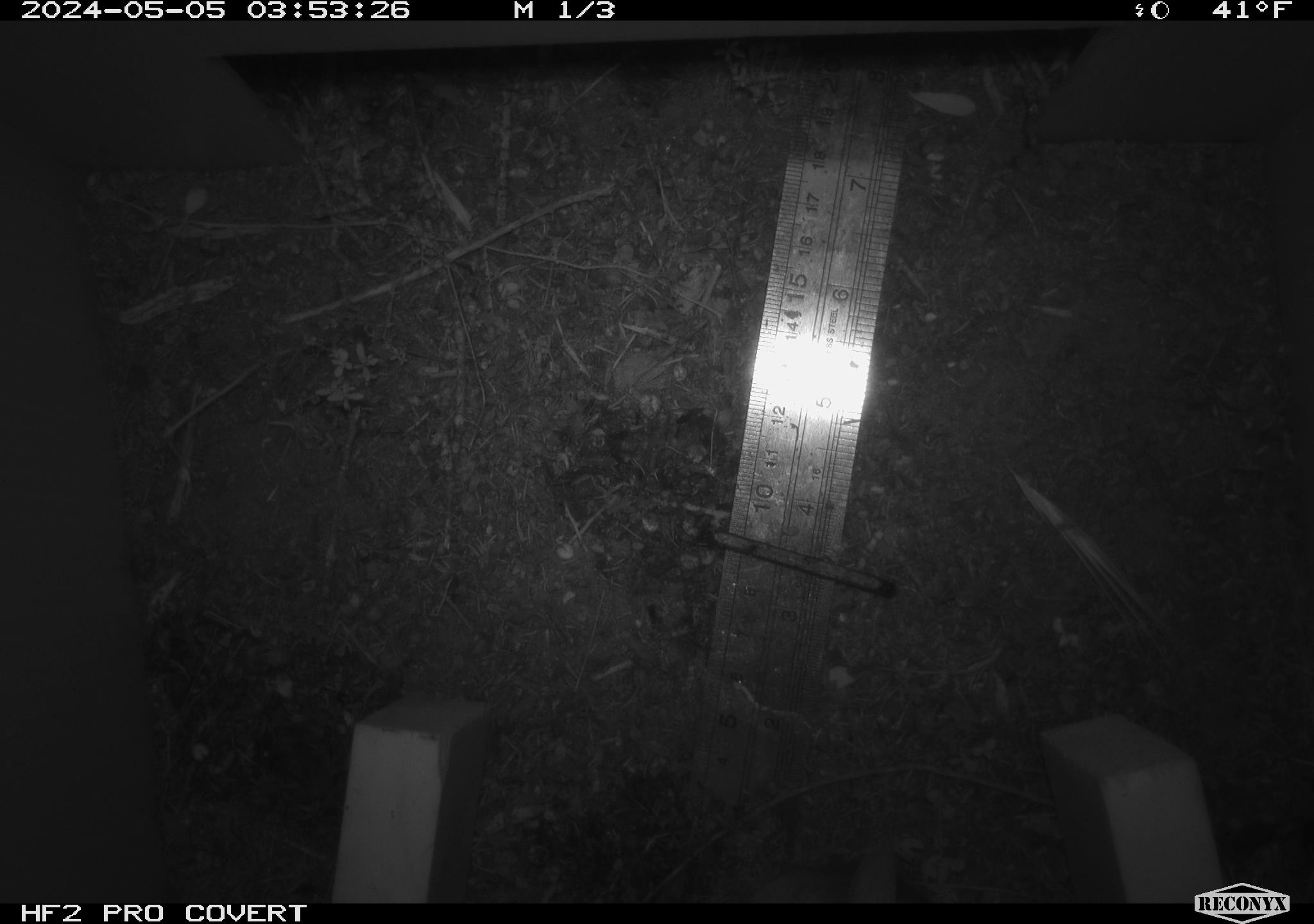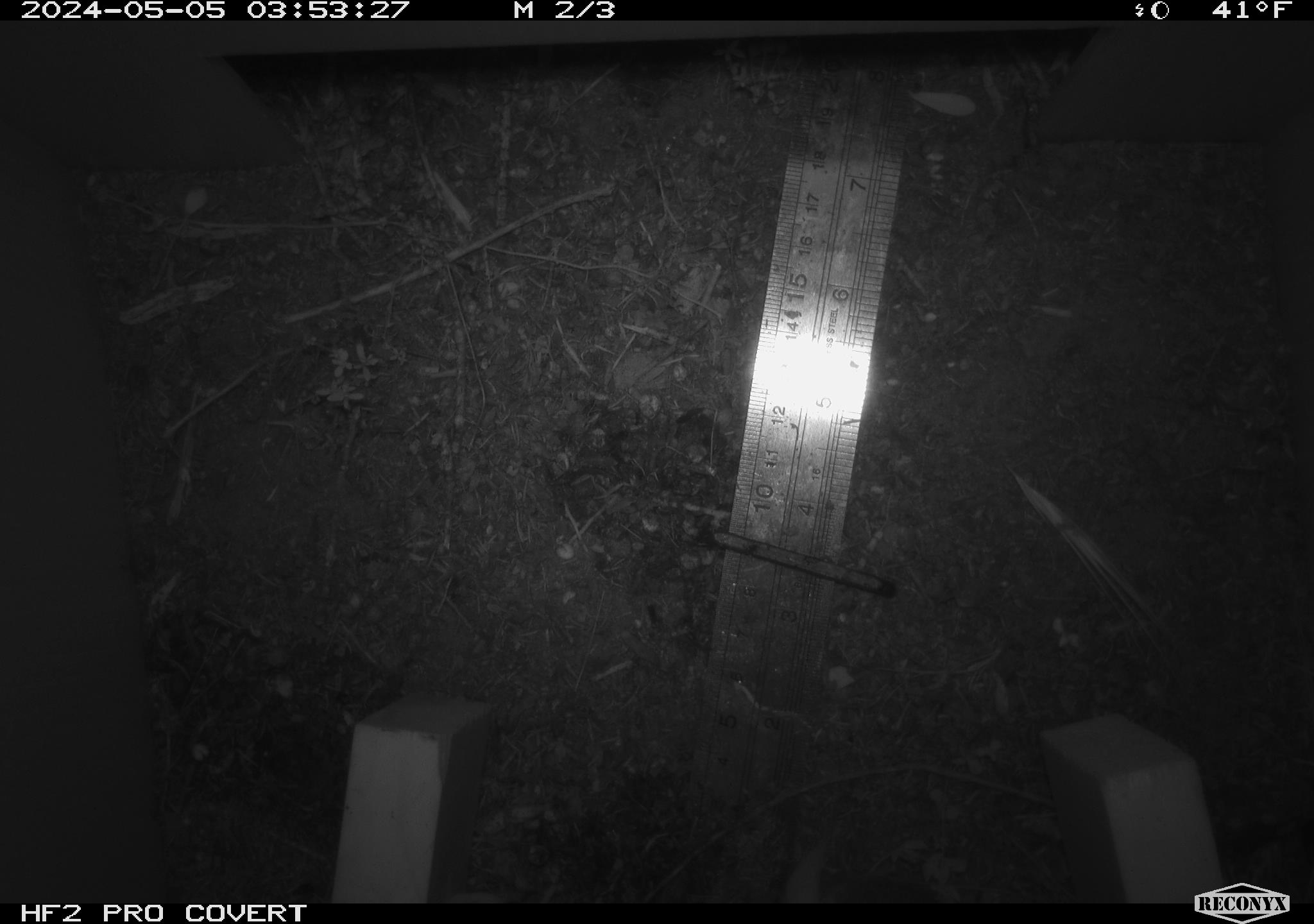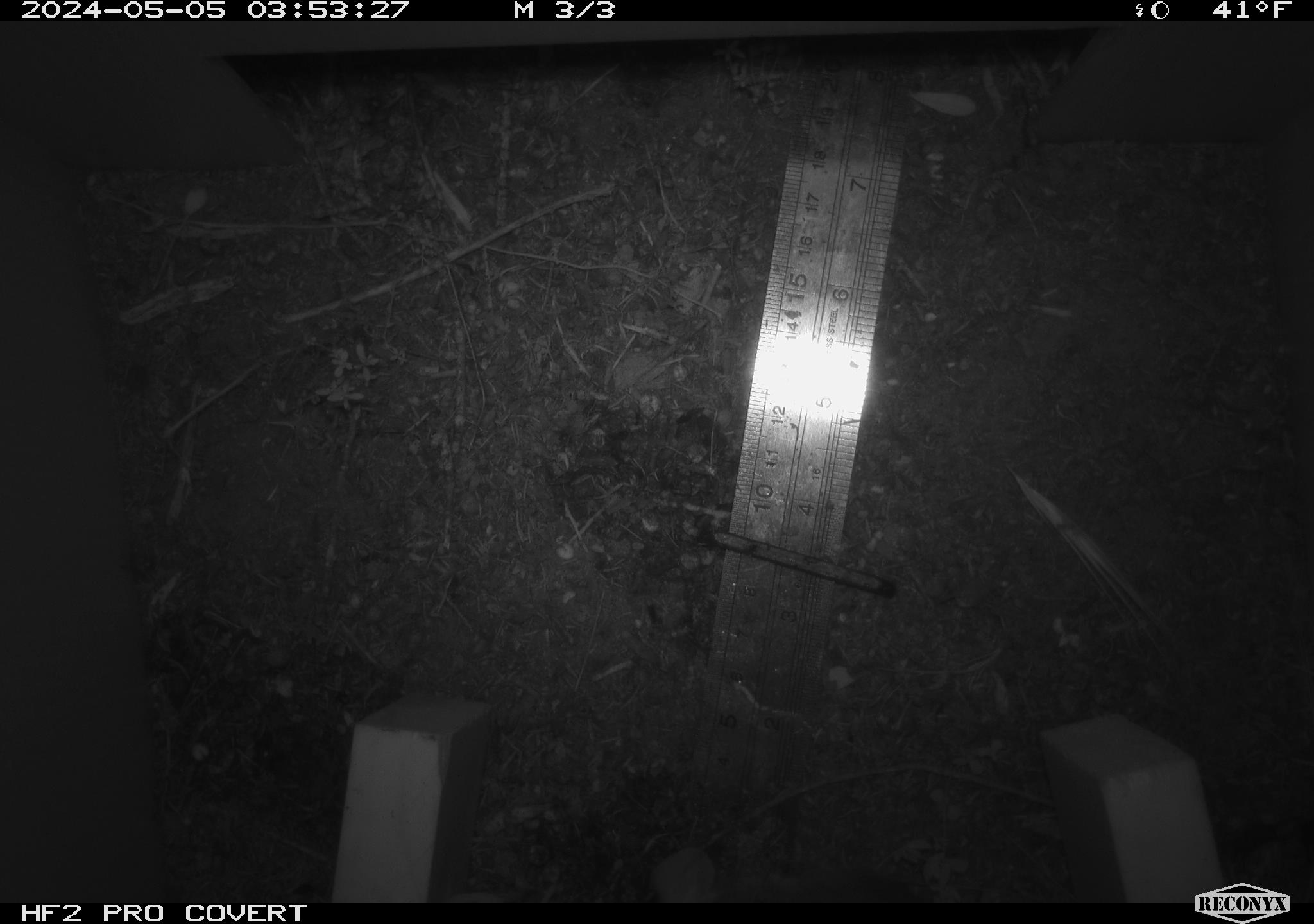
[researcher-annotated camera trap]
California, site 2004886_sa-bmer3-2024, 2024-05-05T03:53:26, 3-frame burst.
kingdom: Animalia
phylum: Chordata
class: Mammalia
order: Rodentia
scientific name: Rodentia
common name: mouse species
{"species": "mouse species (Rodentia)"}